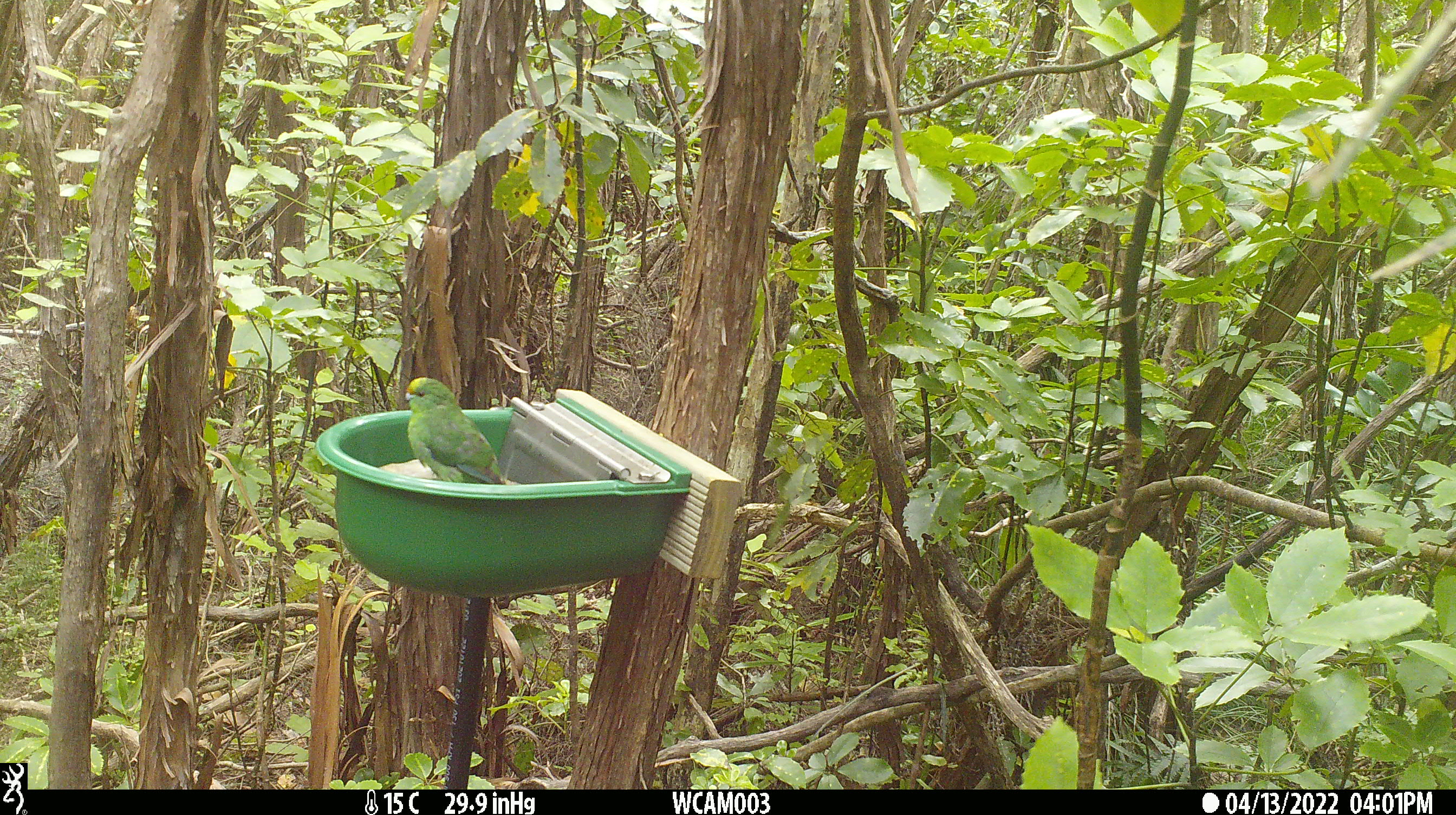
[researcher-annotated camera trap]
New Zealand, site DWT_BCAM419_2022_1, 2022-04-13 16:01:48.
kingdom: Animalia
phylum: Chordata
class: Aves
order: Psittaciformes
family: Psittaculidae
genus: Cyanoramphus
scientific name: Cyanoramphus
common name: parakeet